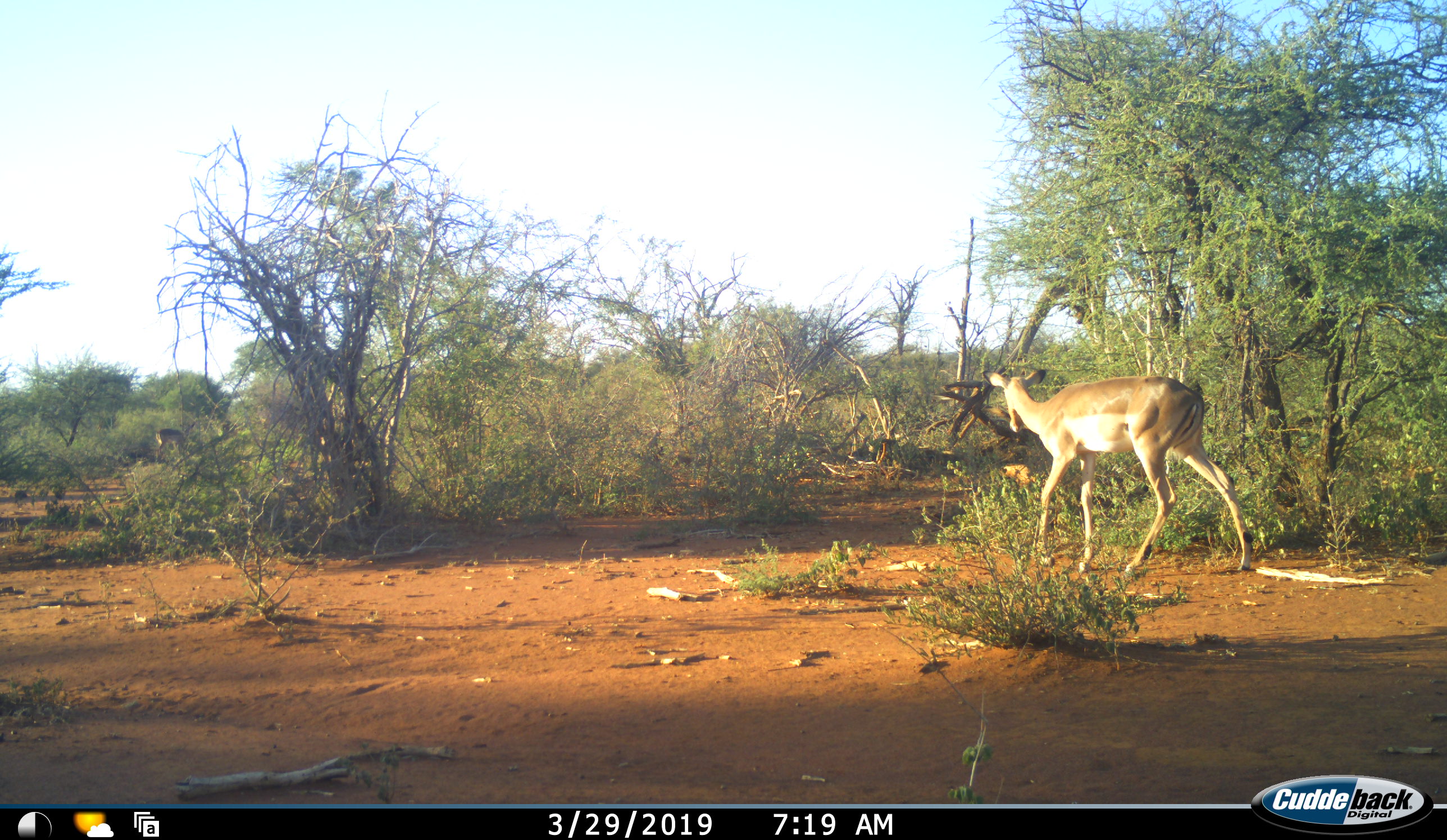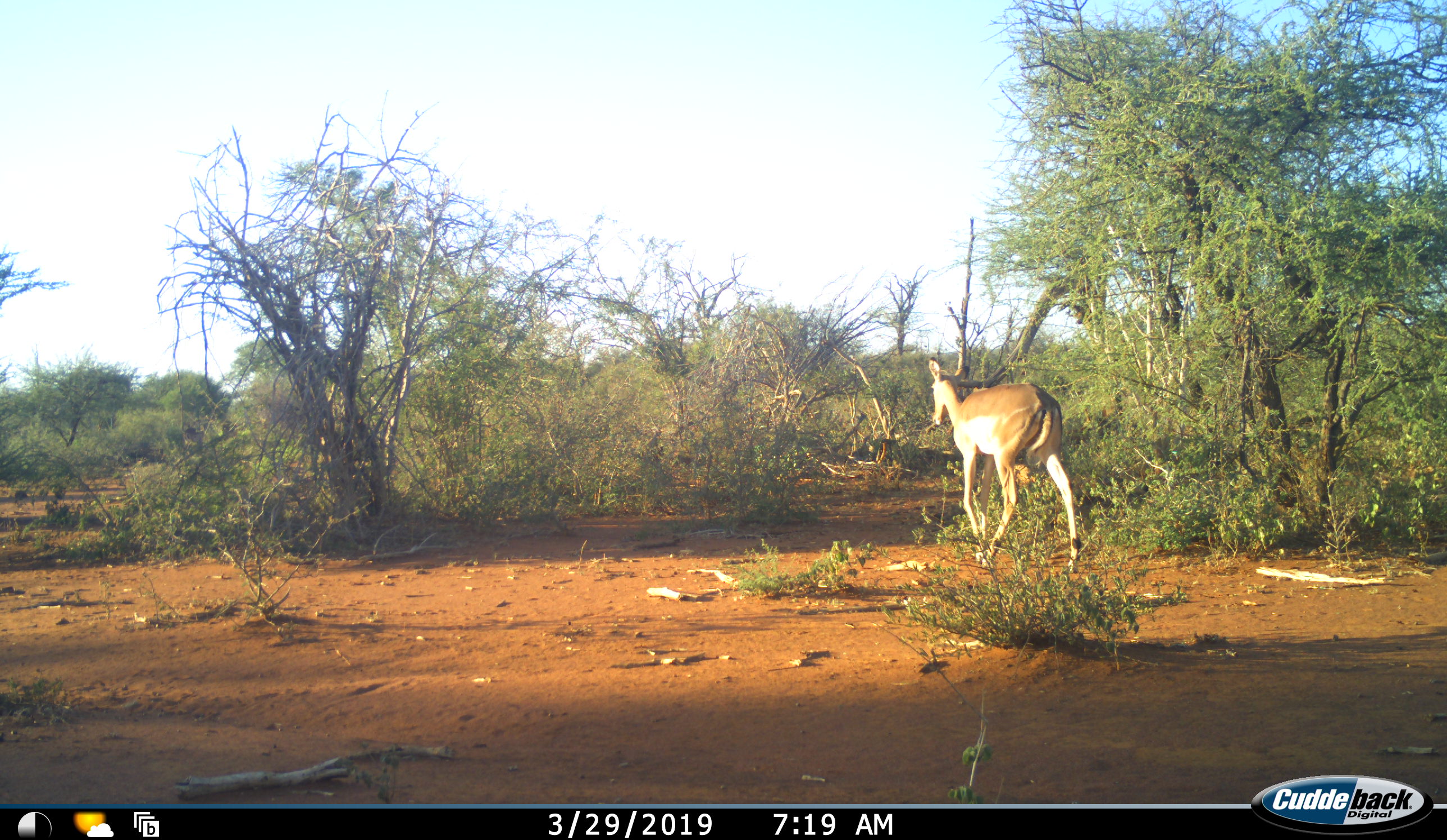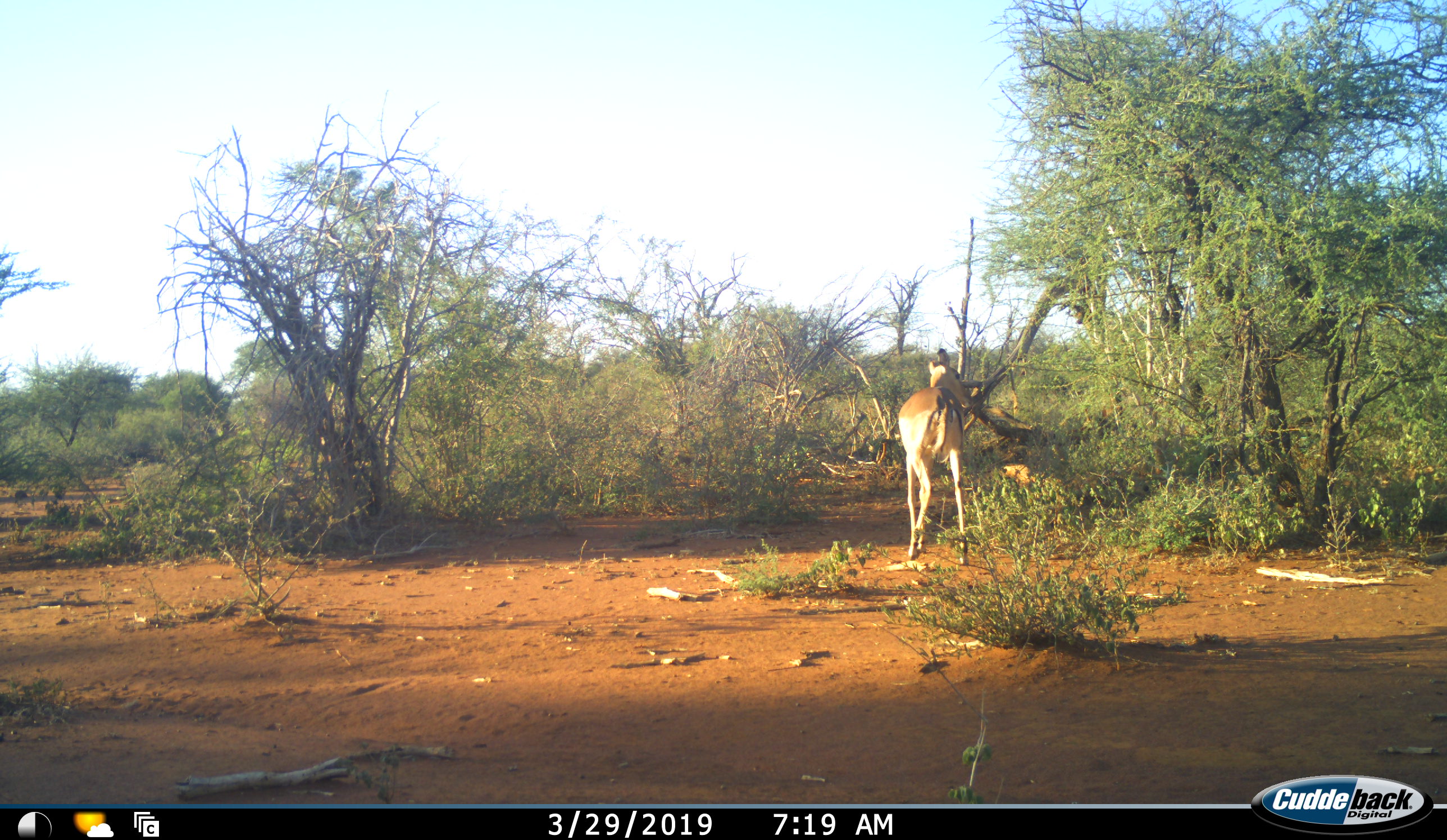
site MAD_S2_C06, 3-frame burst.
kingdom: Animalia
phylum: Chordata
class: Mammalia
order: Artiodactyla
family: Bovidae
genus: Aepyceros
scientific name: Aepyceros melampus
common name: impala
Impala (Aepyceros melampus), count 1. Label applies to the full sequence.